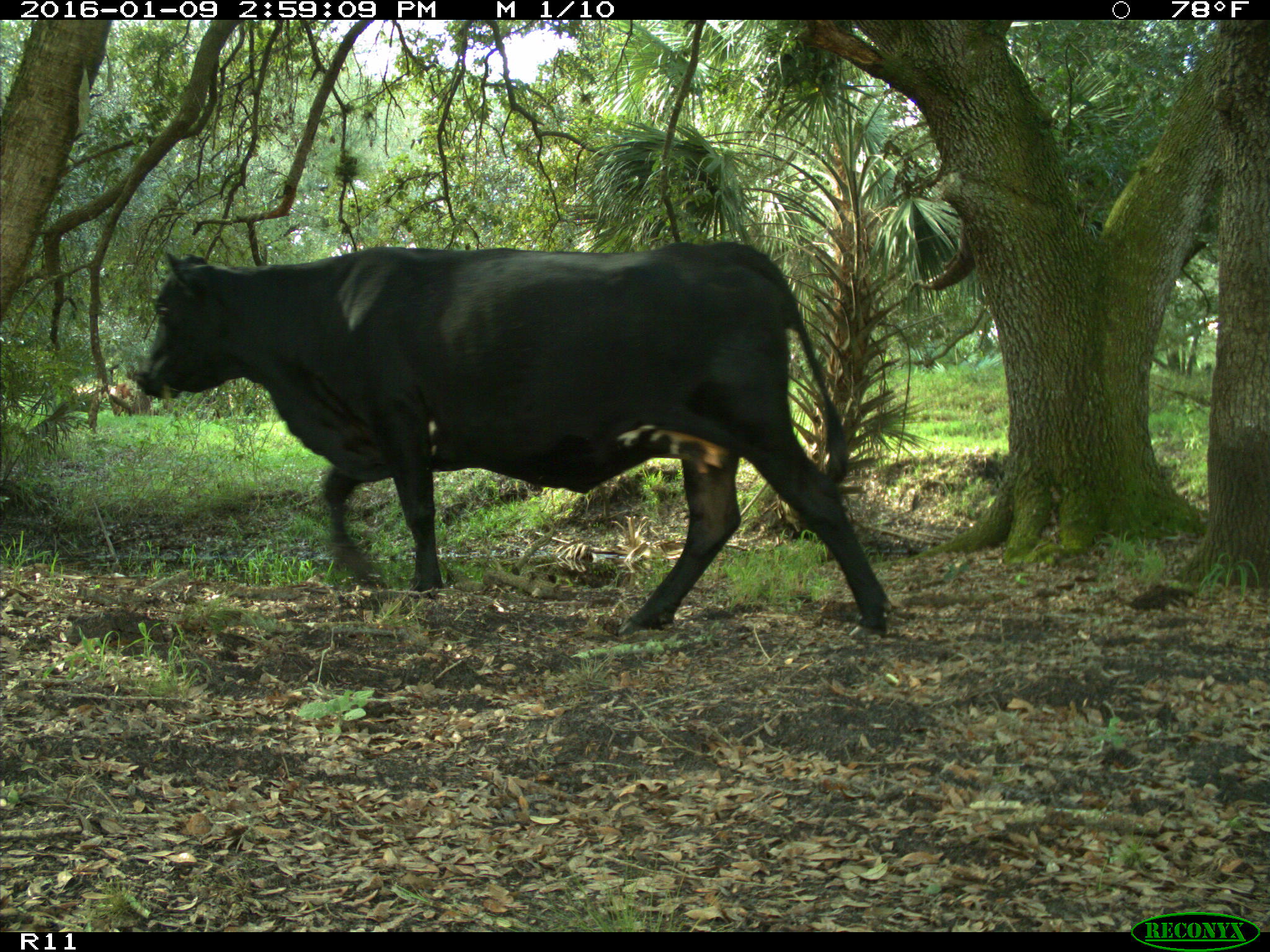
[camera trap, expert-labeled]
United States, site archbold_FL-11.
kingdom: Animalia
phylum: Chordata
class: Mammalia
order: Artiodactyla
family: Bovidae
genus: Bos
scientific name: Bos taurus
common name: domestic cow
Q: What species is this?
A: Bos taurus (domestic cow).